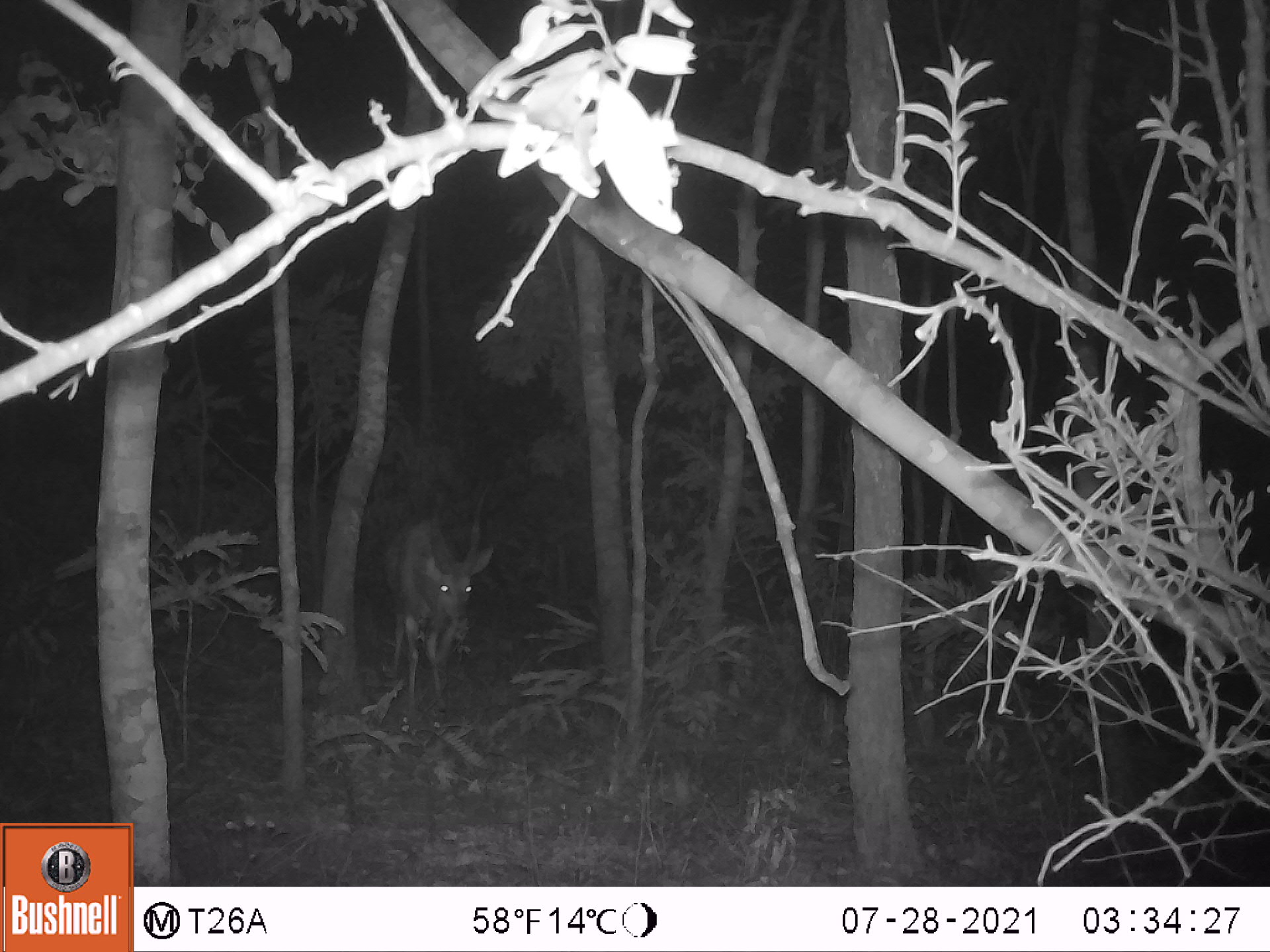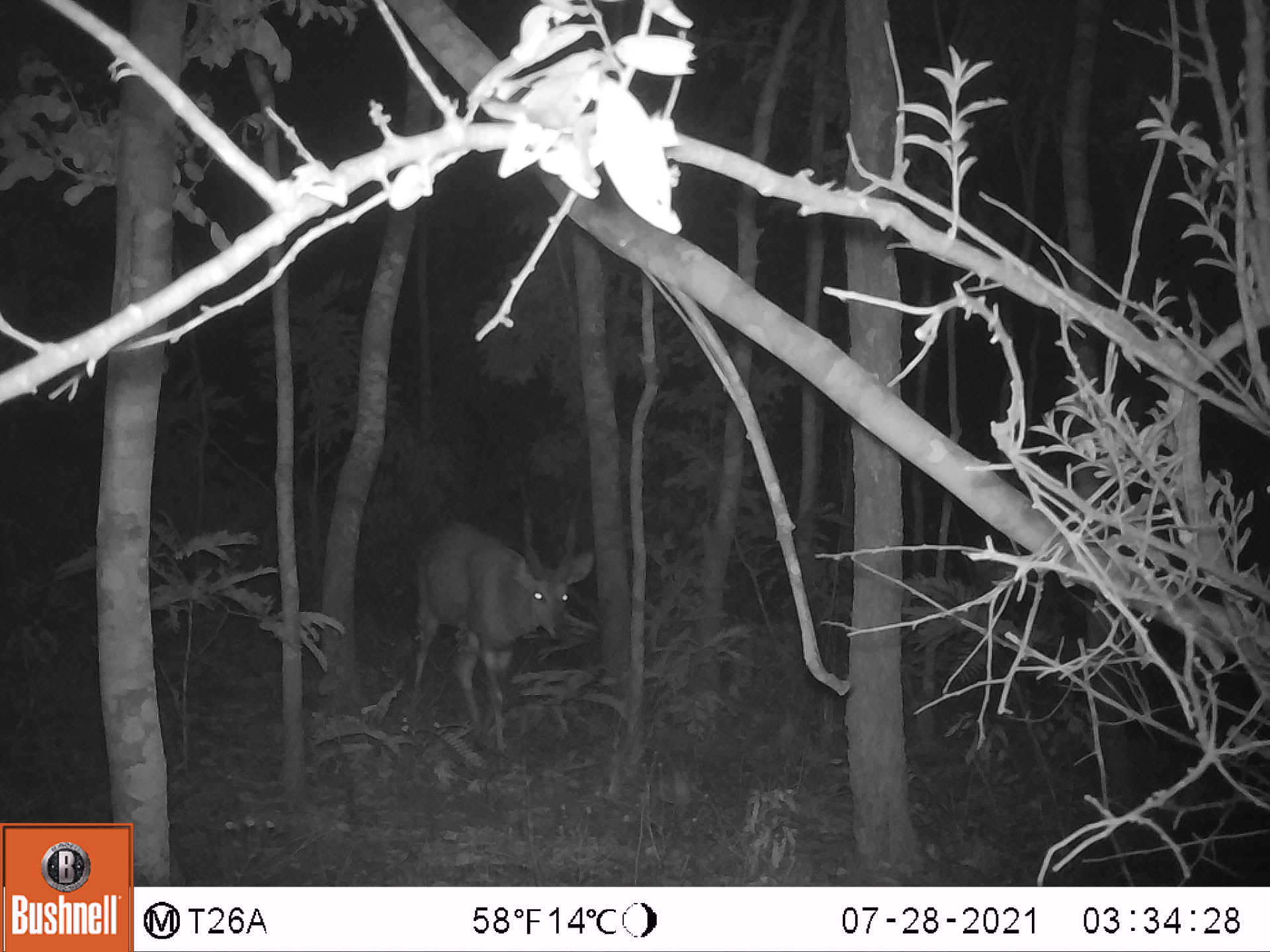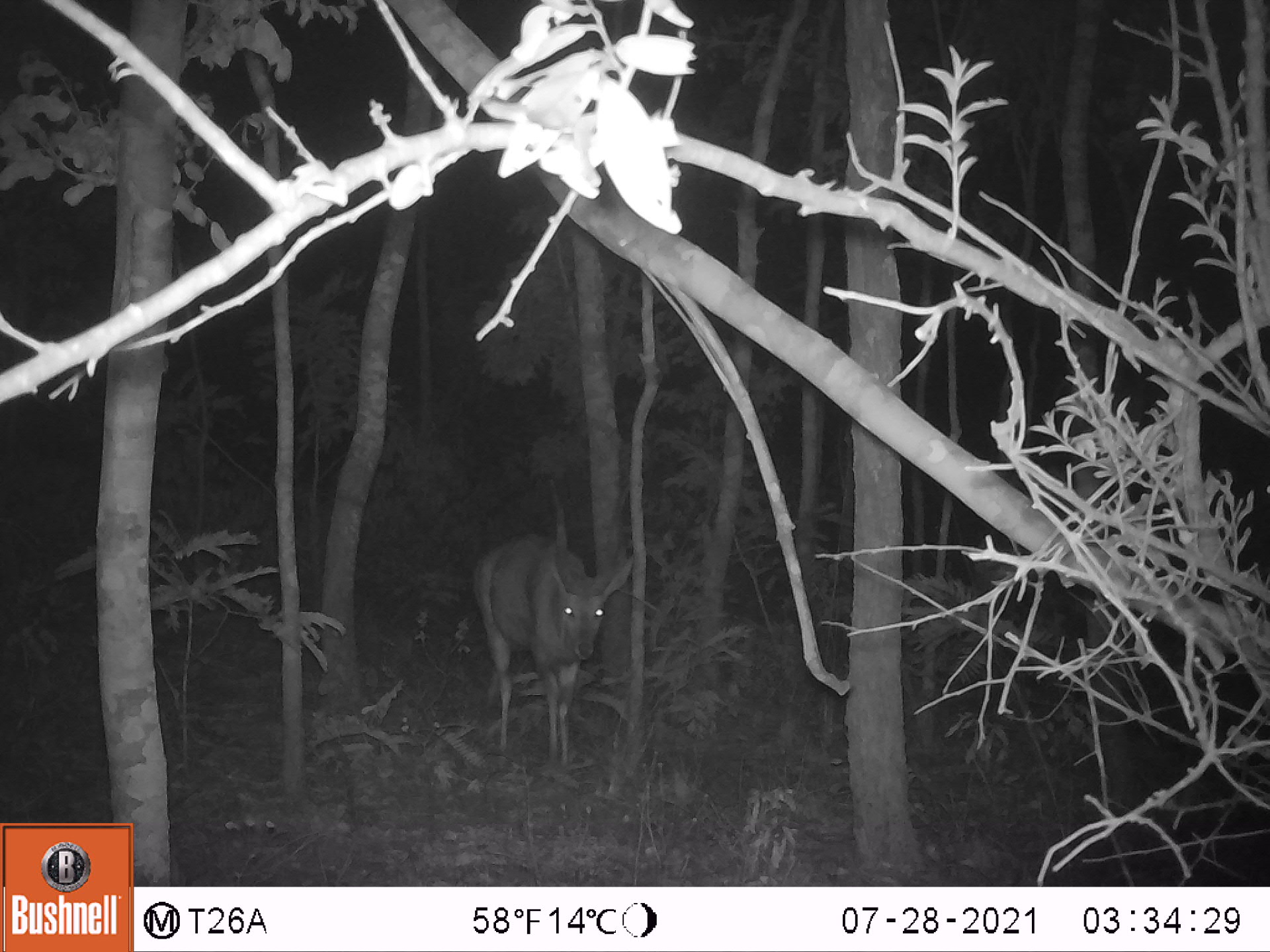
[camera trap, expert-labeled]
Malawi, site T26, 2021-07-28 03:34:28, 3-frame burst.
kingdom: Animalia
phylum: Chordata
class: Mammalia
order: Artiodactyla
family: Bovidae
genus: Tragelaphus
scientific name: Tragelaphus sylvaticus sylvaticus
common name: cape bushbuck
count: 1